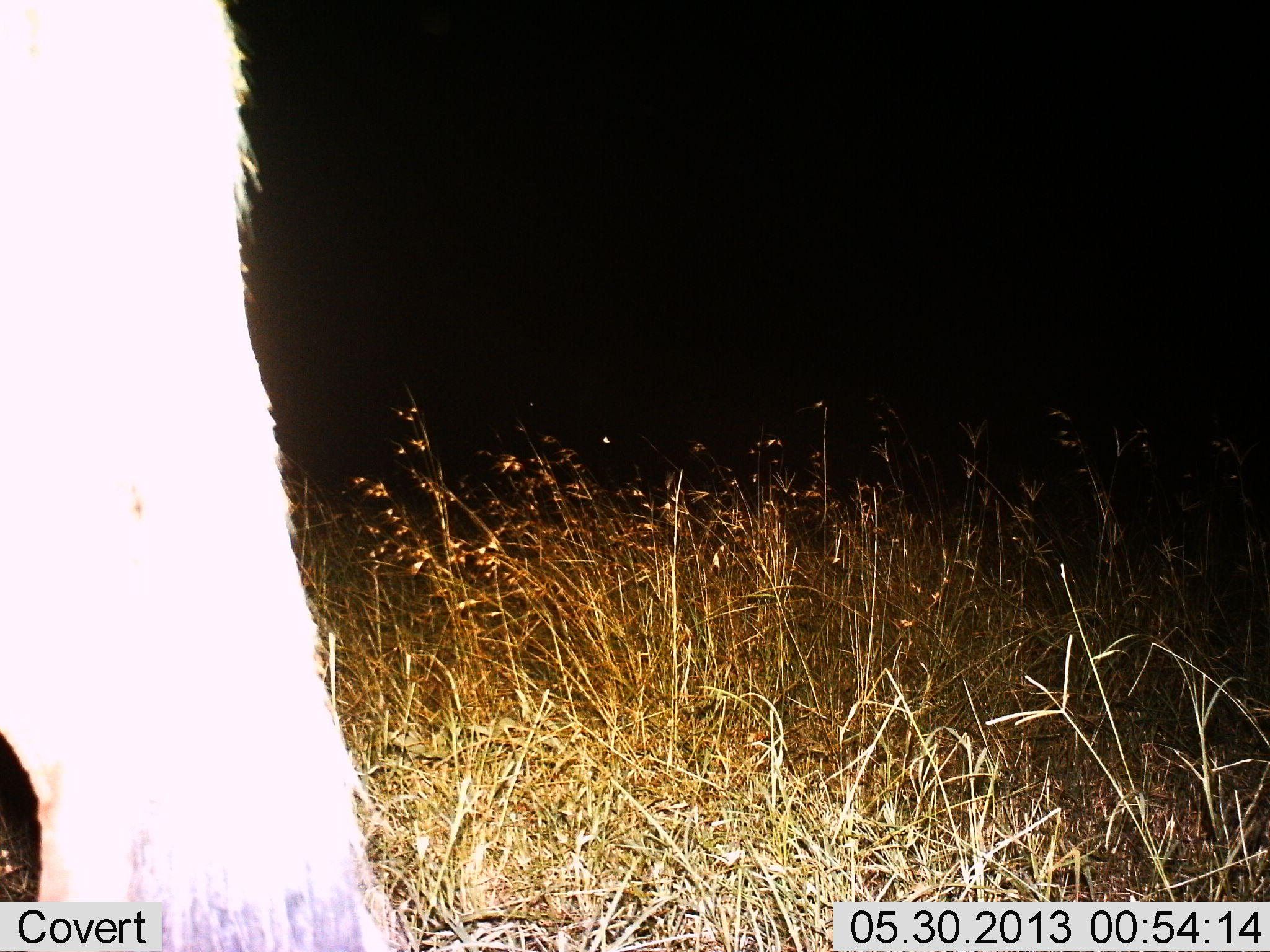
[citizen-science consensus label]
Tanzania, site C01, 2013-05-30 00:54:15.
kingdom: Animalia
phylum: Chordata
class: Mammalia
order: Artiodactyla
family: Bovidae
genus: Kobus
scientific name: Kobus ellipsiprymnus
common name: waterbuck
Waterbuck (Kobus ellipsiprymnus), count 1. Behavior (volunteer vote fractions): standing 100%, resting 0%, moving 0%, interacting 0%. Young present (vote fraction): 0%. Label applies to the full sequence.